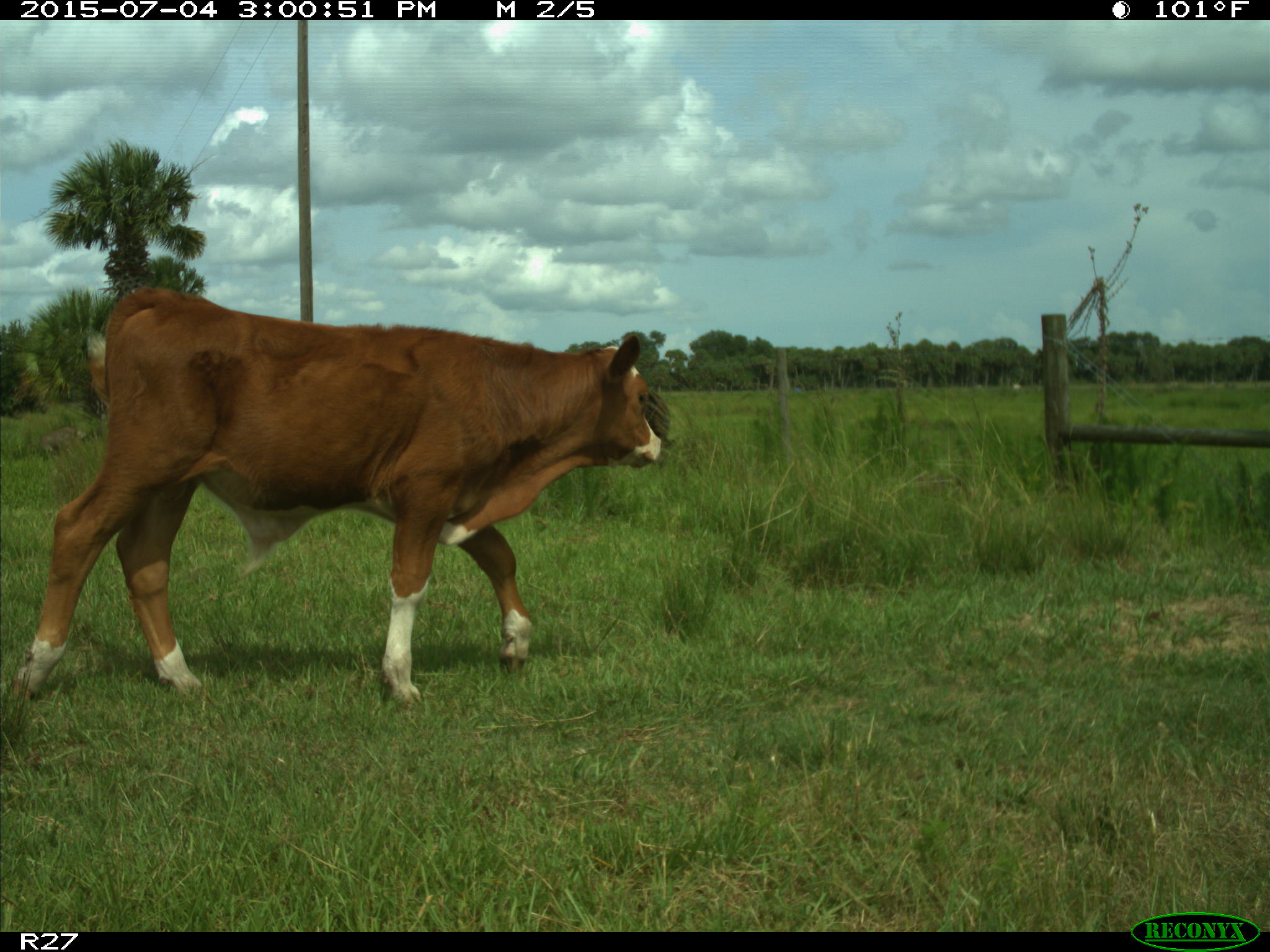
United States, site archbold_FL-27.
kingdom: Animalia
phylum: Chordata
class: Mammalia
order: Artiodactyla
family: Bovidae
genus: Bos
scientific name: Bos taurus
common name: domestic cow